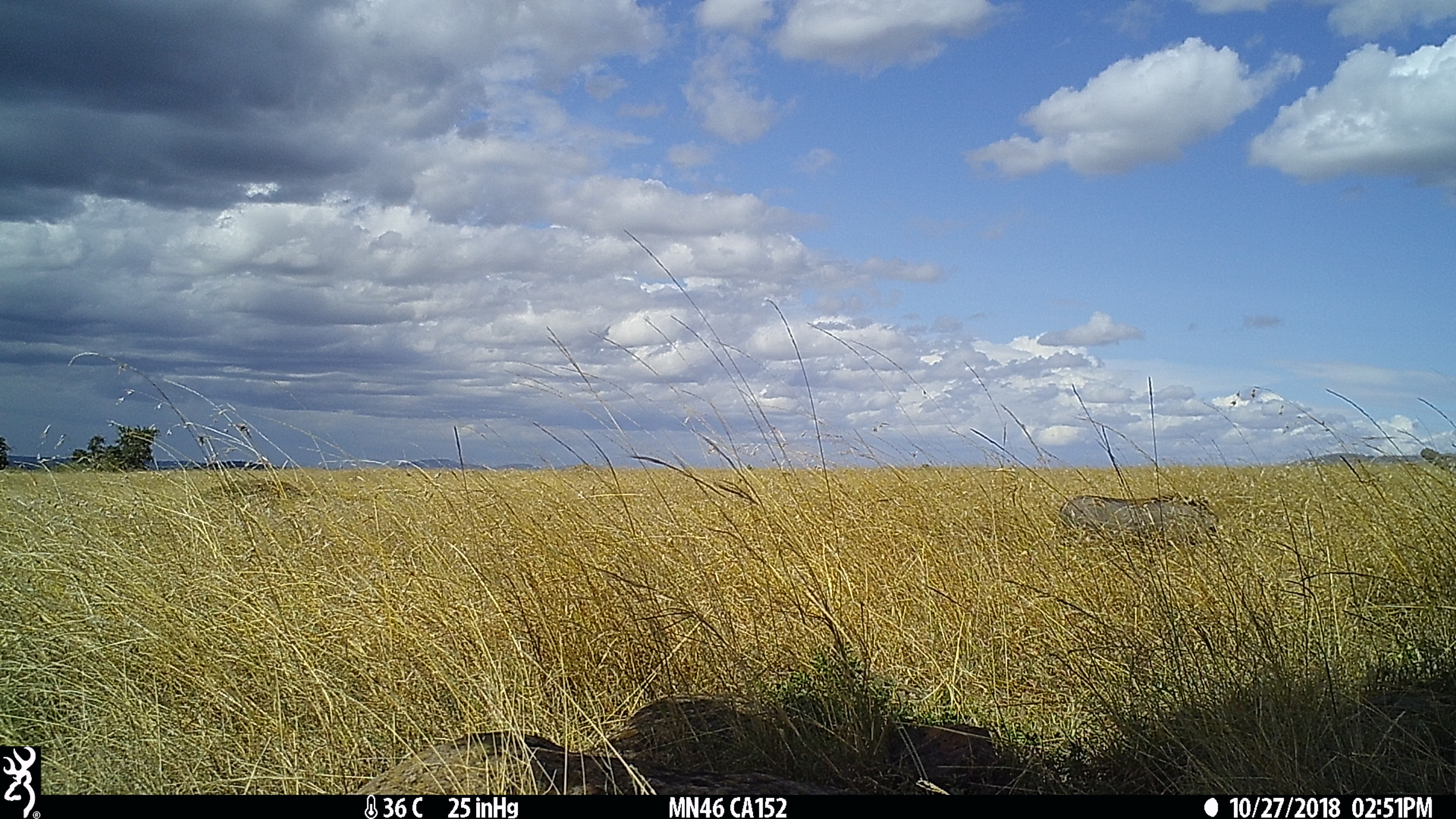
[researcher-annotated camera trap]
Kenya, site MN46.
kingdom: Animalia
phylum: Chordata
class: Mammalia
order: Artiodactyla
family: Suidae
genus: Phacochoerus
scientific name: Phacochoerus africanus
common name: common warthog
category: warthog